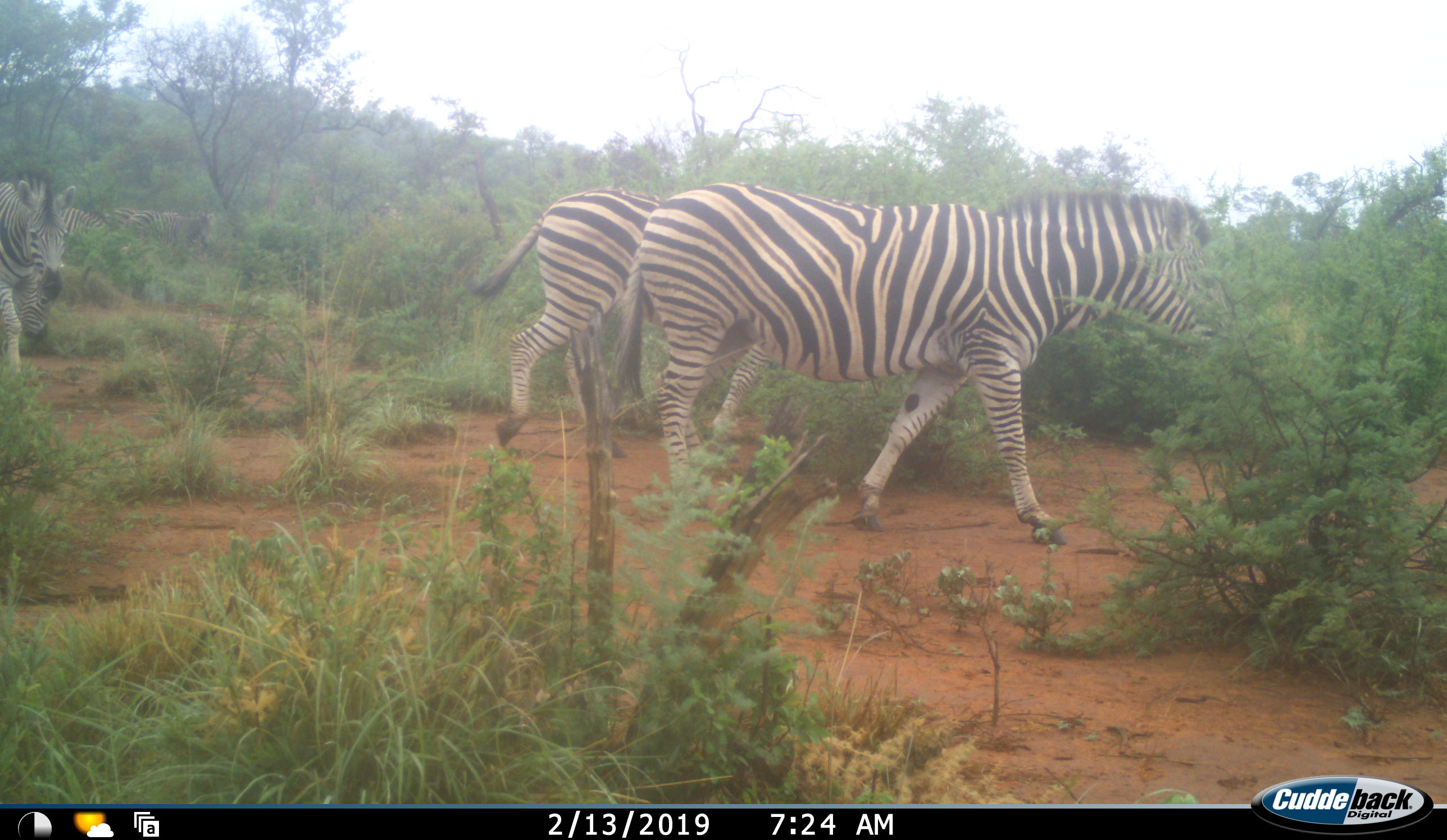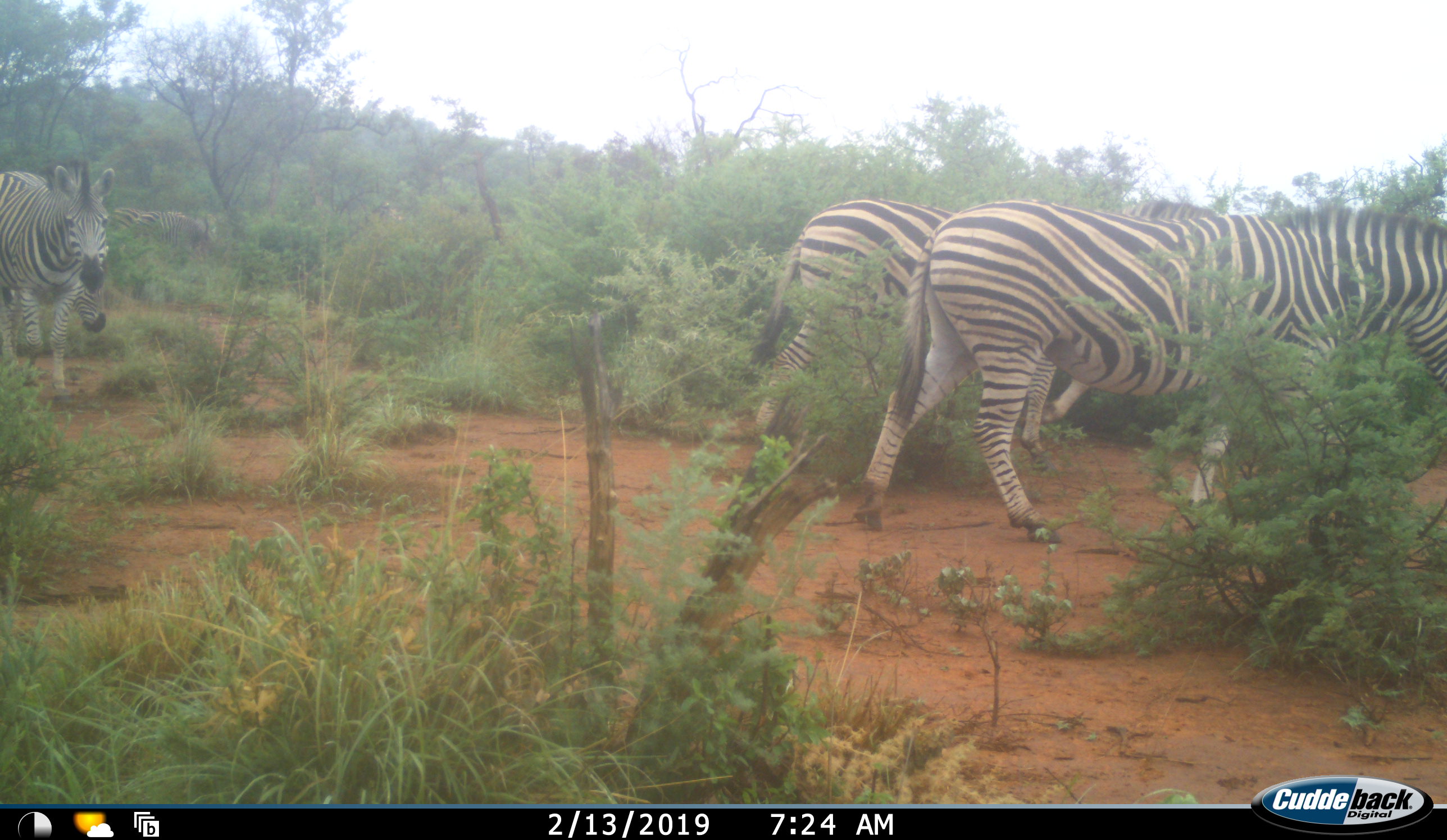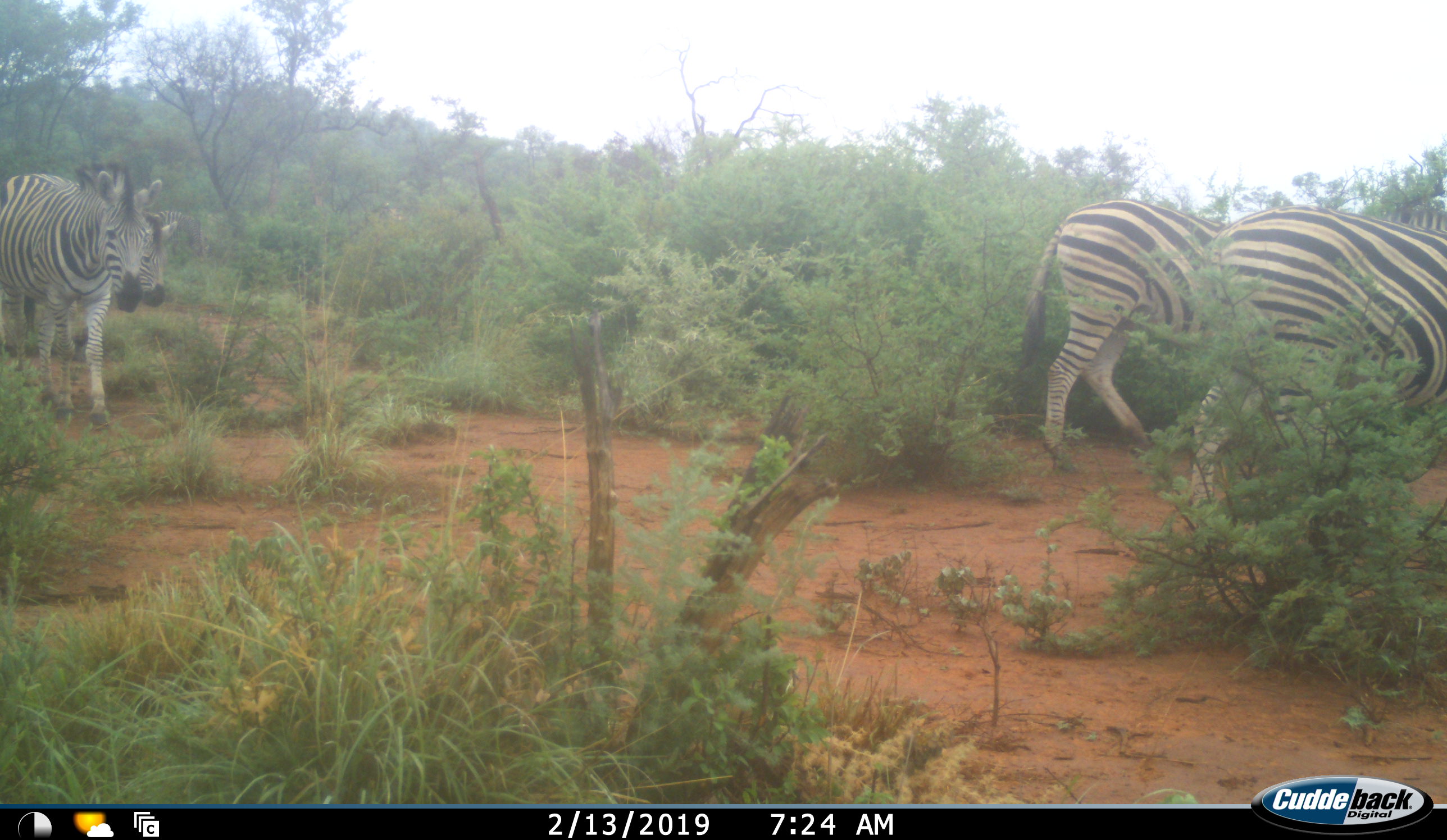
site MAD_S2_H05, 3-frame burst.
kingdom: Animalia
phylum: Chordata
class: Mammalia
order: Perissodactyla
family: Equidae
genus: Equus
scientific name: Equus quagga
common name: plains zebra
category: zebraplains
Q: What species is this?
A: Zebraplains (plains zebra) (Equus quagga).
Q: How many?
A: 4.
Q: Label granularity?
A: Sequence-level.